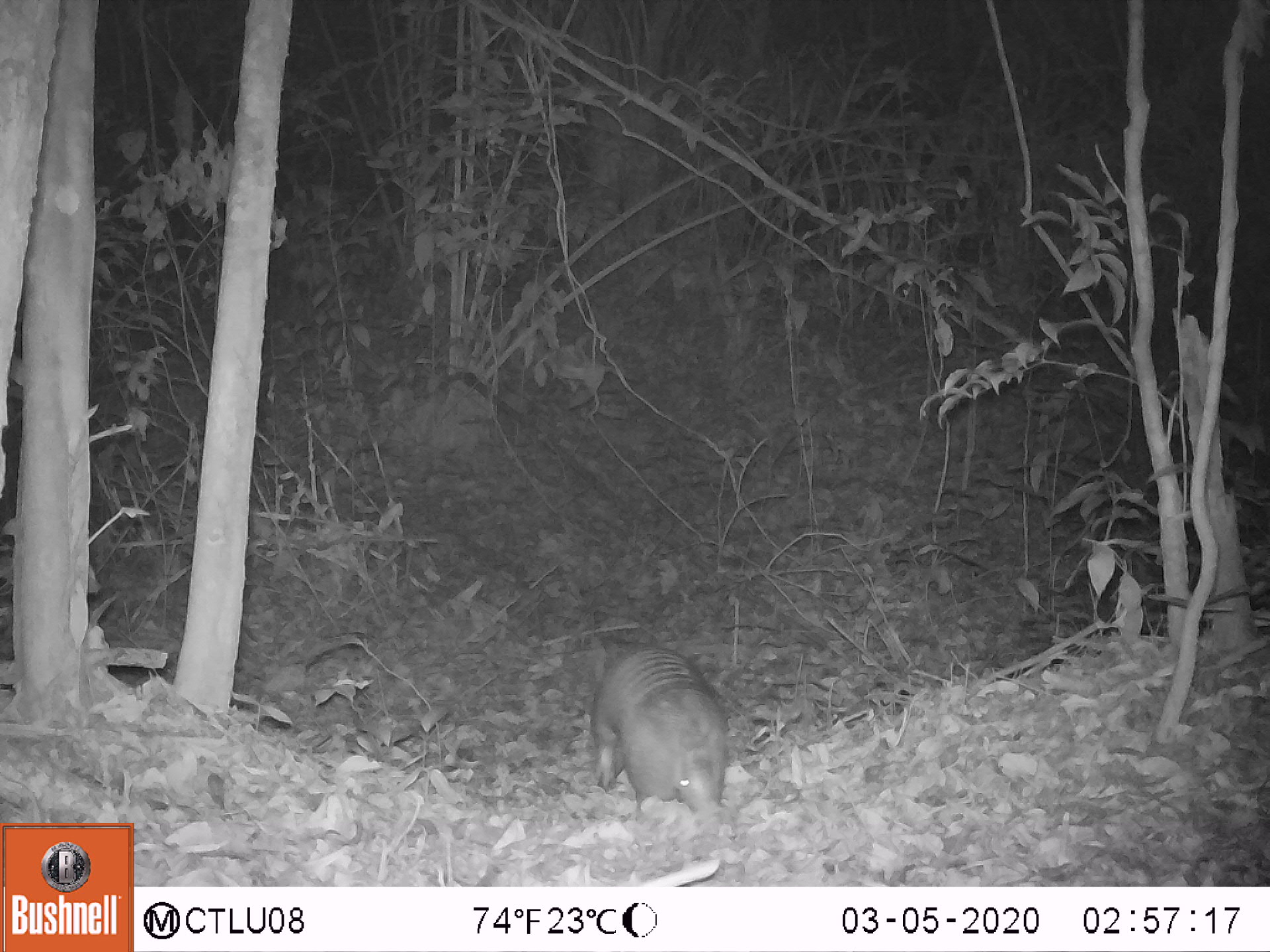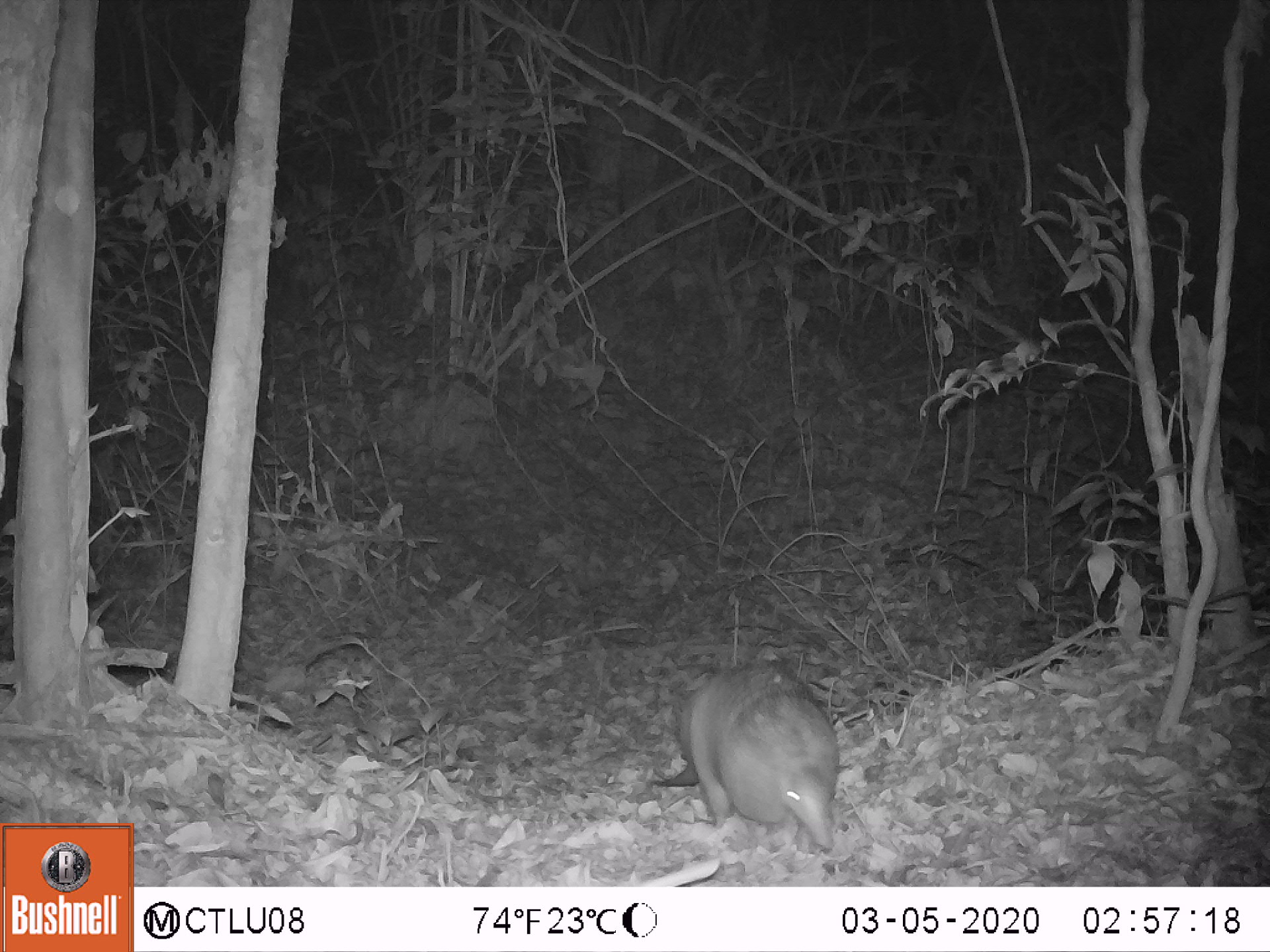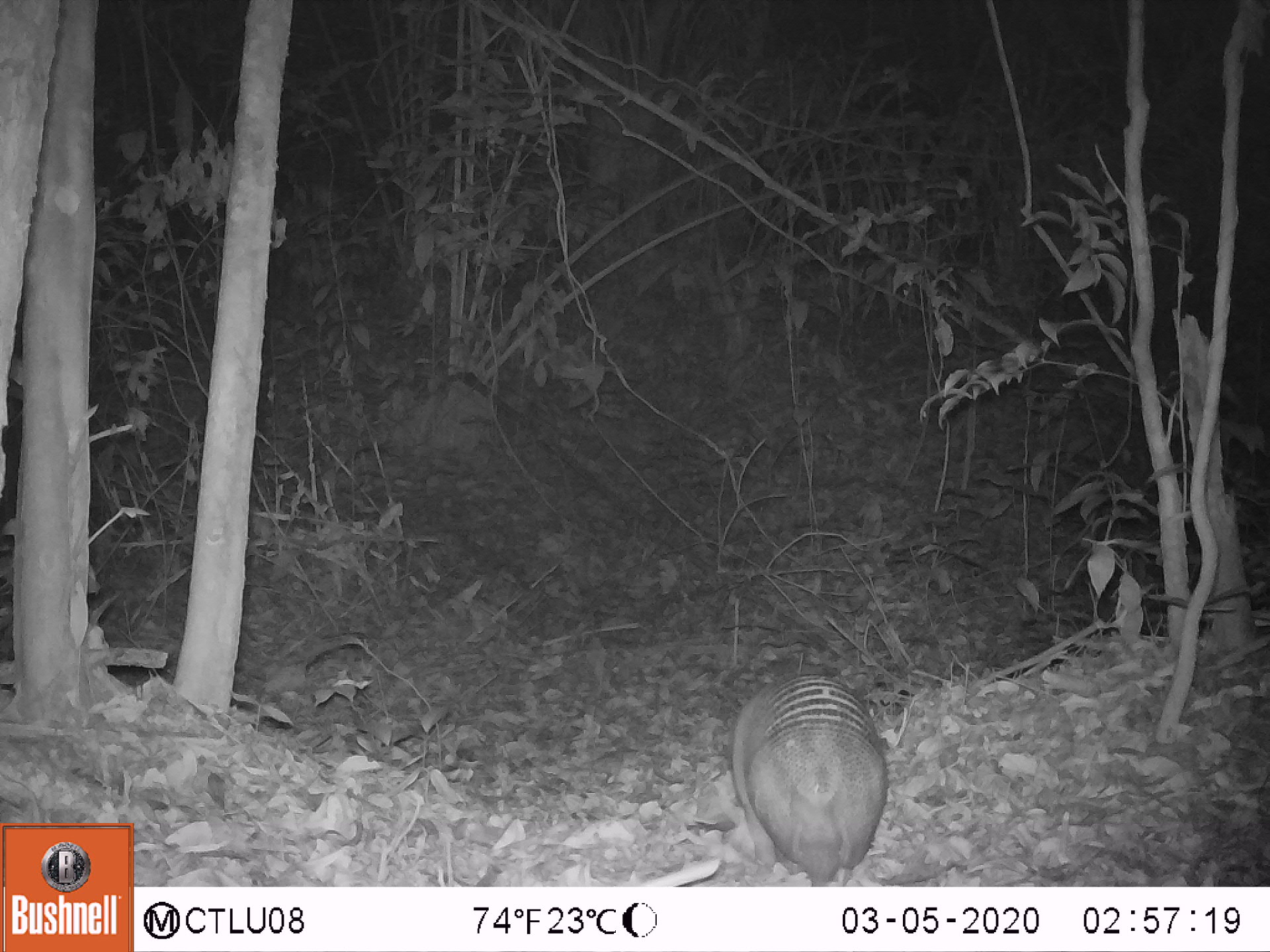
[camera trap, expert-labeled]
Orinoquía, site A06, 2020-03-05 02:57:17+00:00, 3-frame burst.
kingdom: Animalia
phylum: Chordata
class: Mammalia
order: Cingulata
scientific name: Cingulata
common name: armadillo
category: unknown armadillo